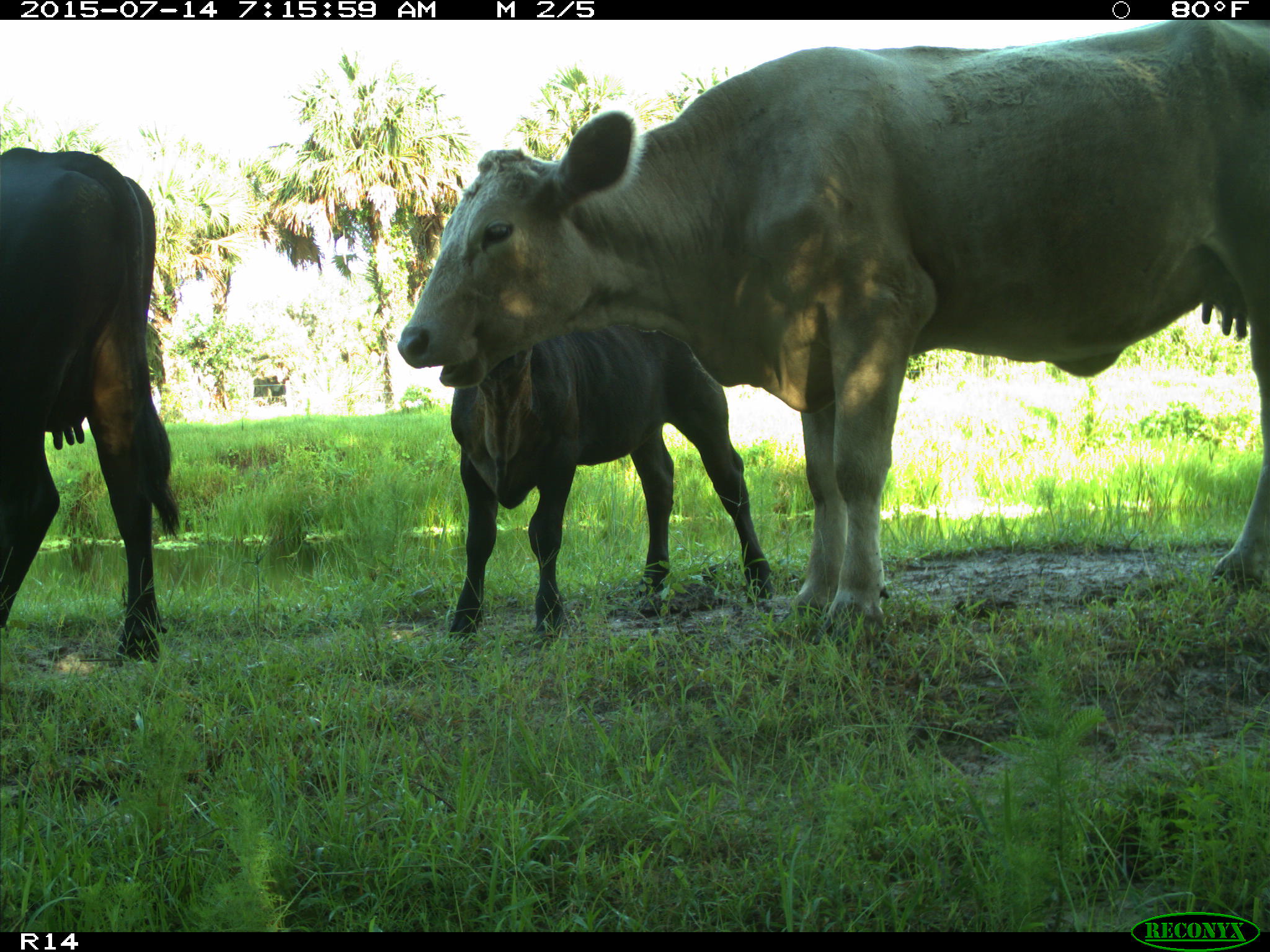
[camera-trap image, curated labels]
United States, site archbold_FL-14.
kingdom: Animalia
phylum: Chordata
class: Mammalia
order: Artiodactyla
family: Bovidae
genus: Bos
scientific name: Bos taurus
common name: domestic cow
Bos taurus (domestic cow).